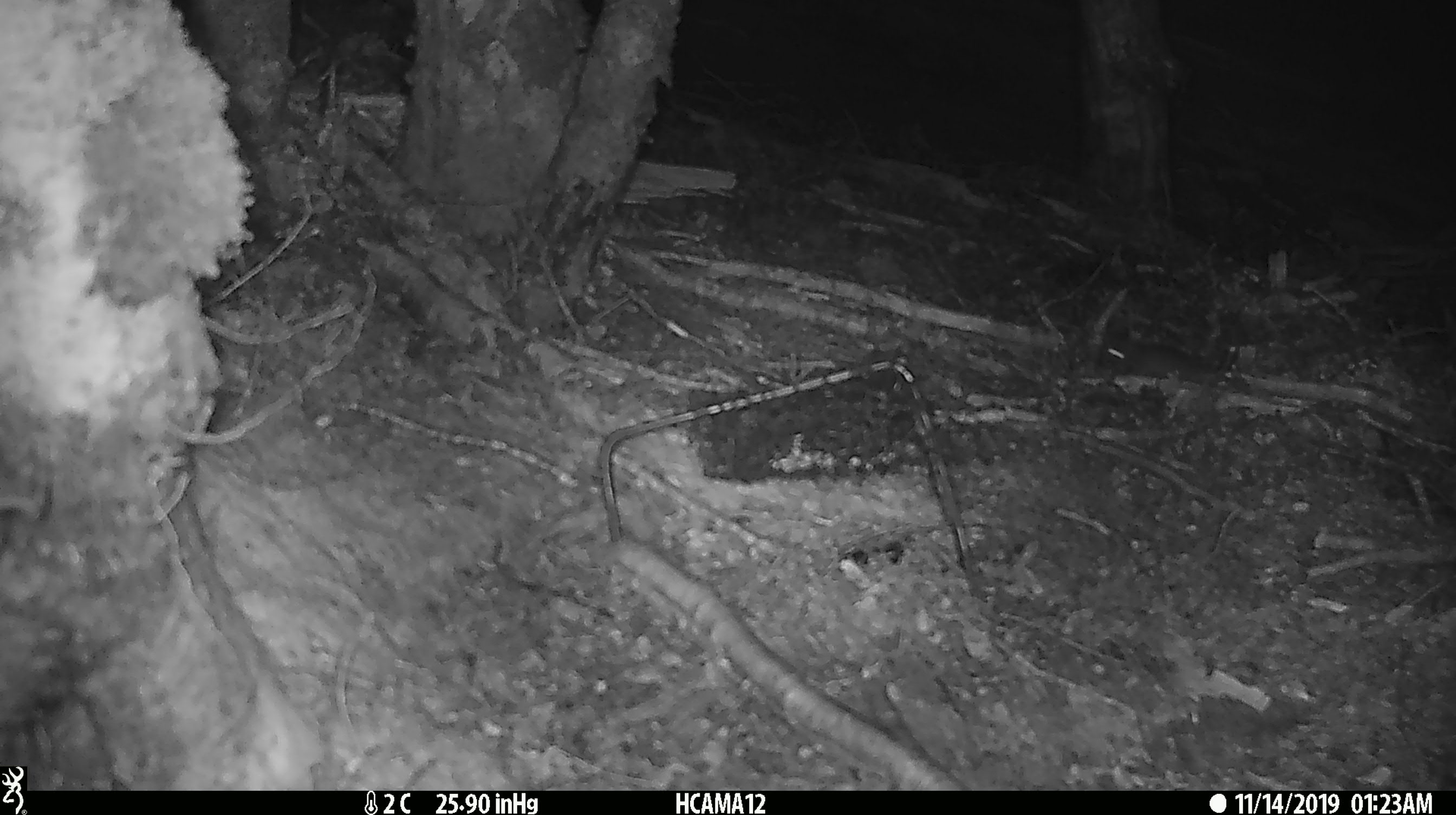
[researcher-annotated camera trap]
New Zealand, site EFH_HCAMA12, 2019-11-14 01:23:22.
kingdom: Animalia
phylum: Chordata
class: Mammalia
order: Rodentia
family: Muridae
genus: Mus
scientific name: Mus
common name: mouse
Mouse (Mus).